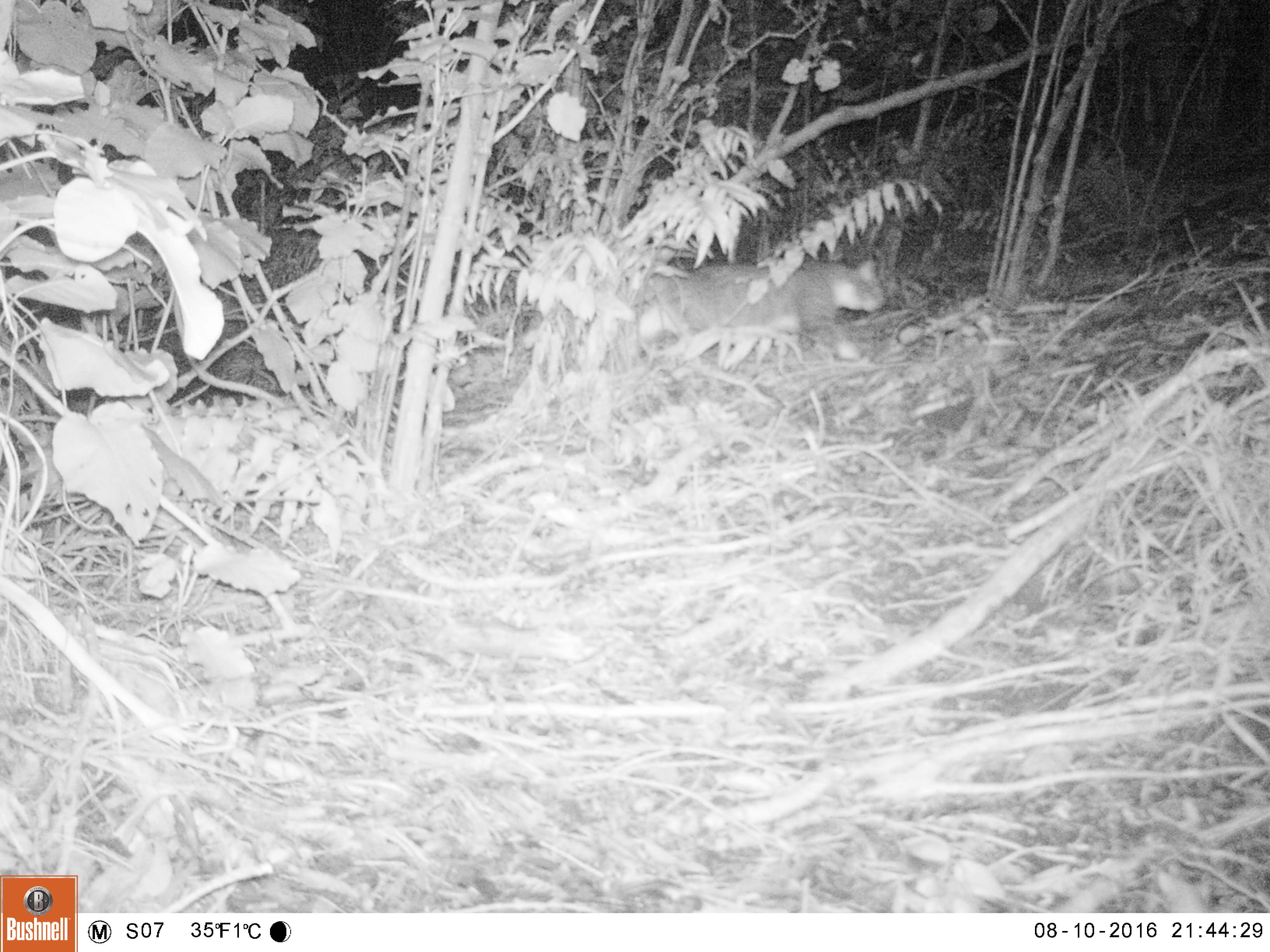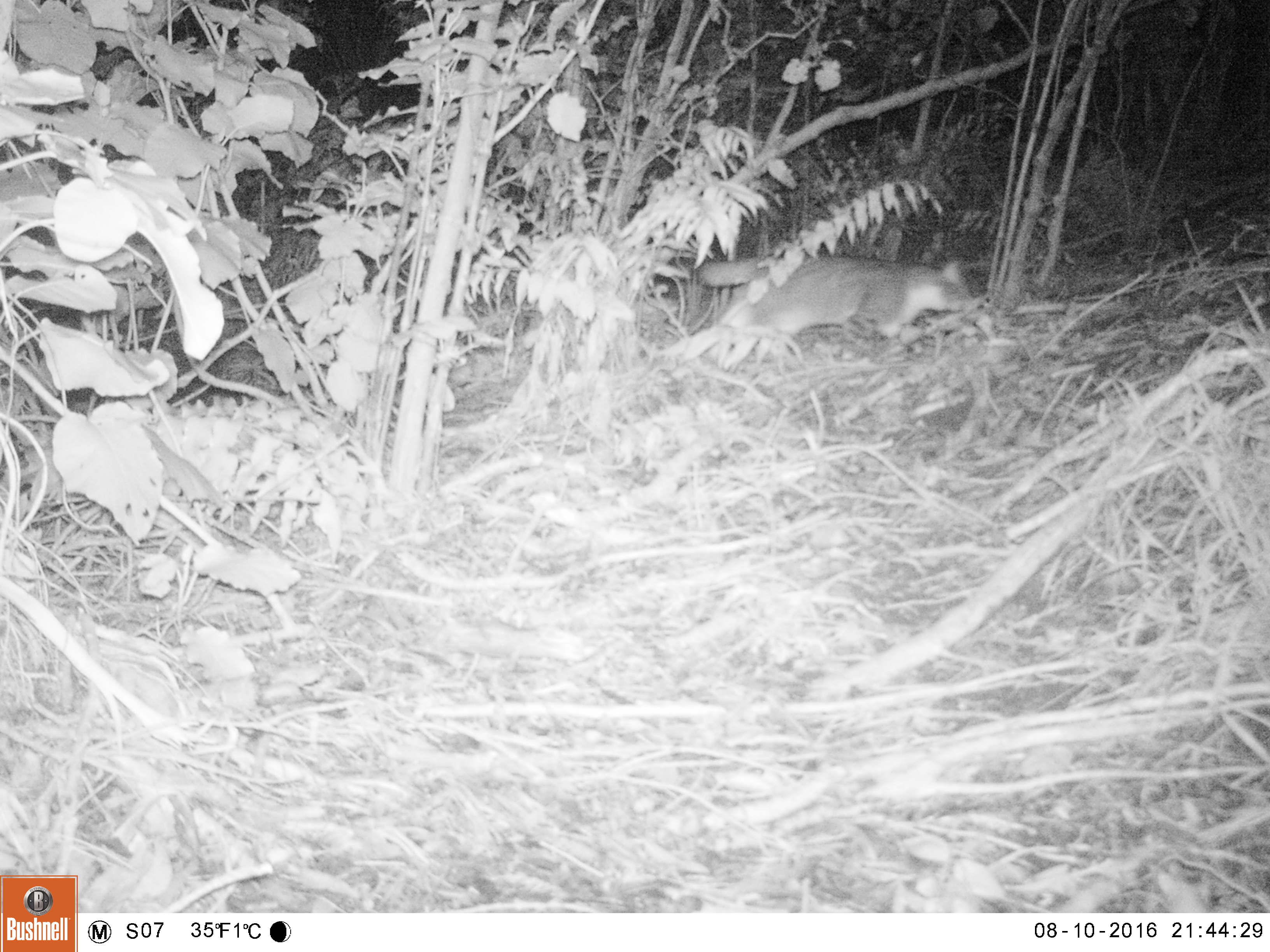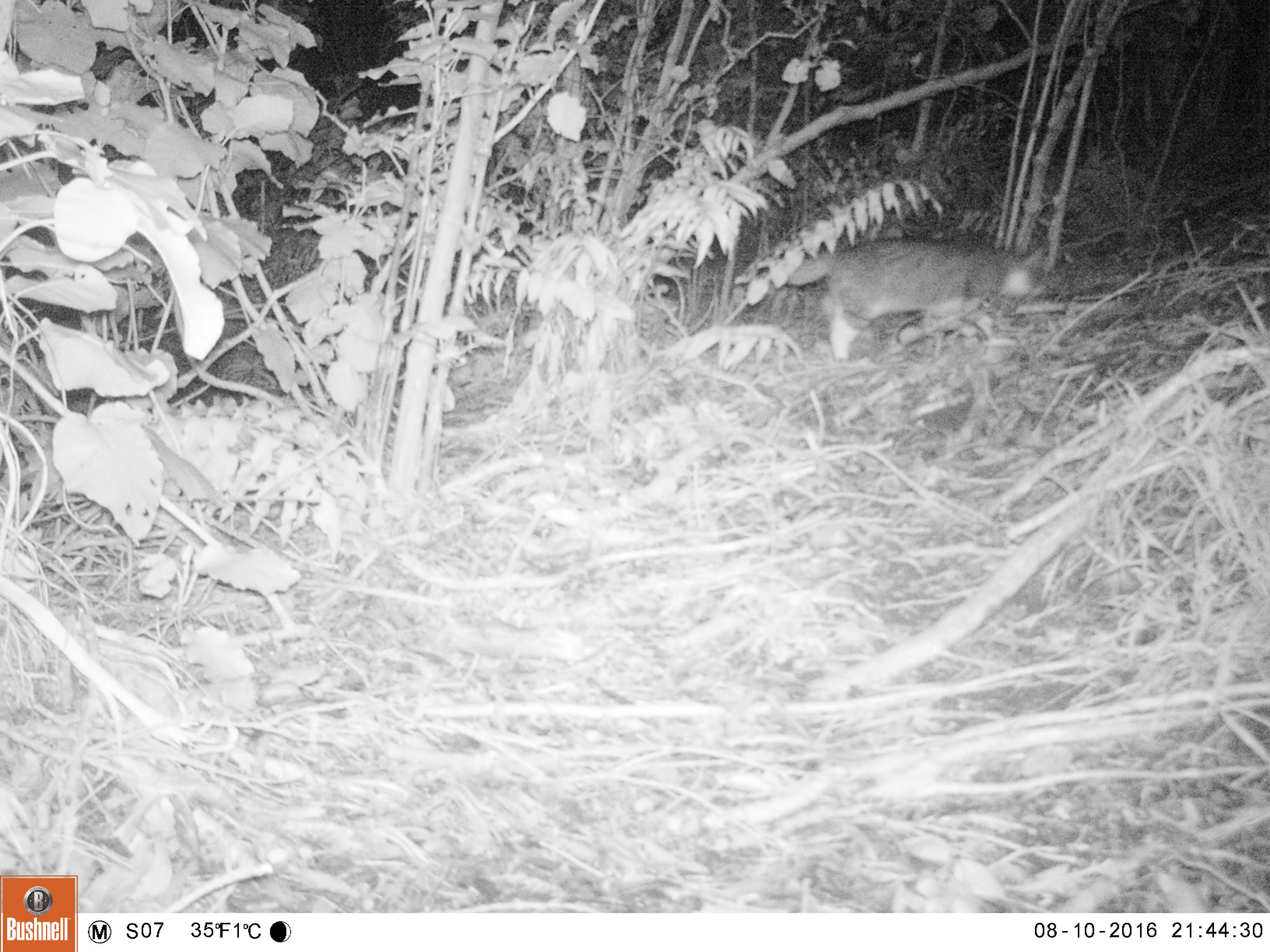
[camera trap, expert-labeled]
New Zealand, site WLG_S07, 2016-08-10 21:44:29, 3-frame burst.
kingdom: Animalia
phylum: Chordata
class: Mammalia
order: Carnivora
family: Felidae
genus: Felis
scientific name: Felis catus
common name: domestic cat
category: cat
Cat (domestic cat) (Felis catus).